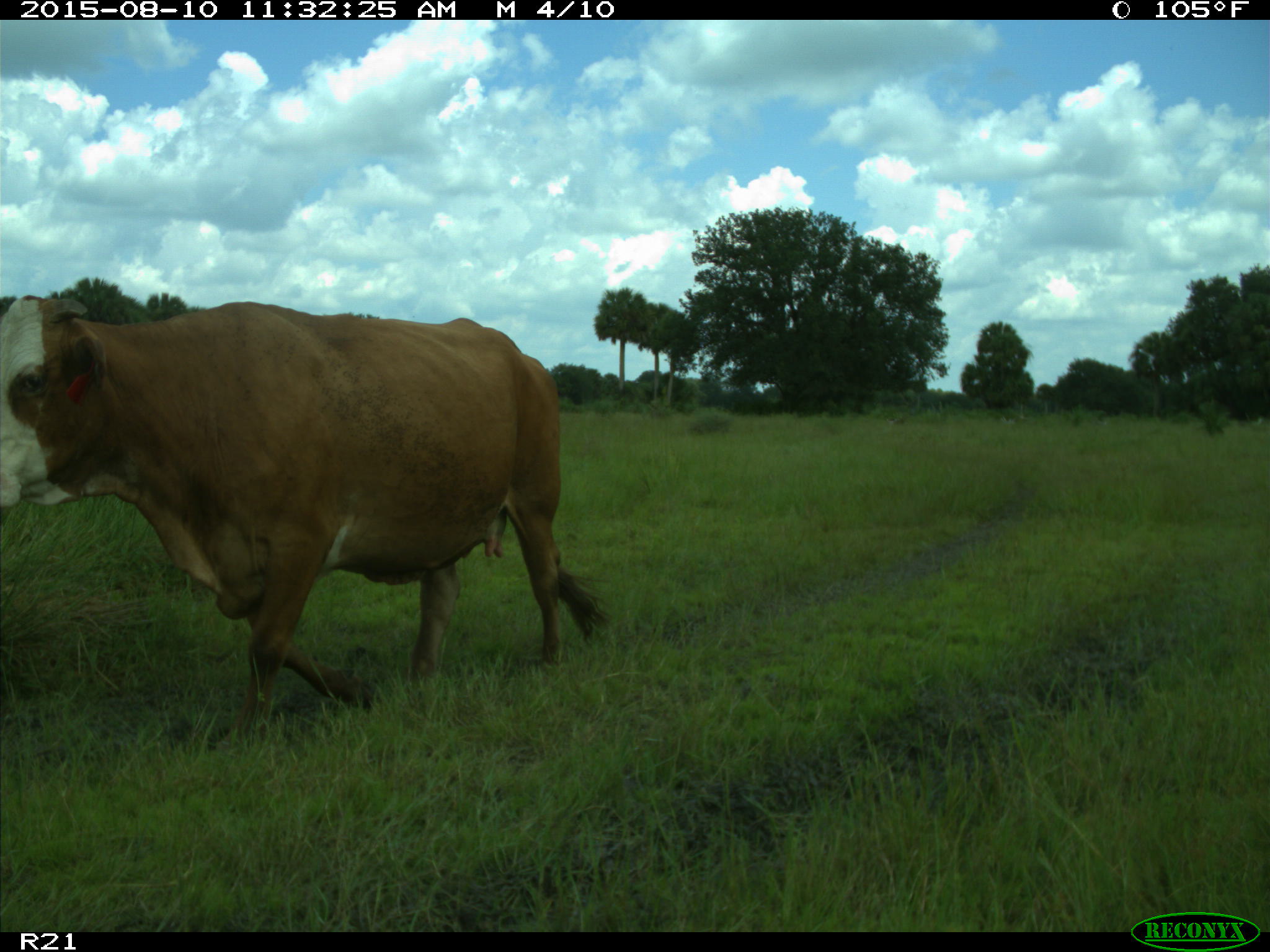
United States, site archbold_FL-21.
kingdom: Animalia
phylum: Chordata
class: Mammalia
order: Artiodactyla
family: Bovidae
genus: Bos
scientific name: Bos taurus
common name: domestic cow